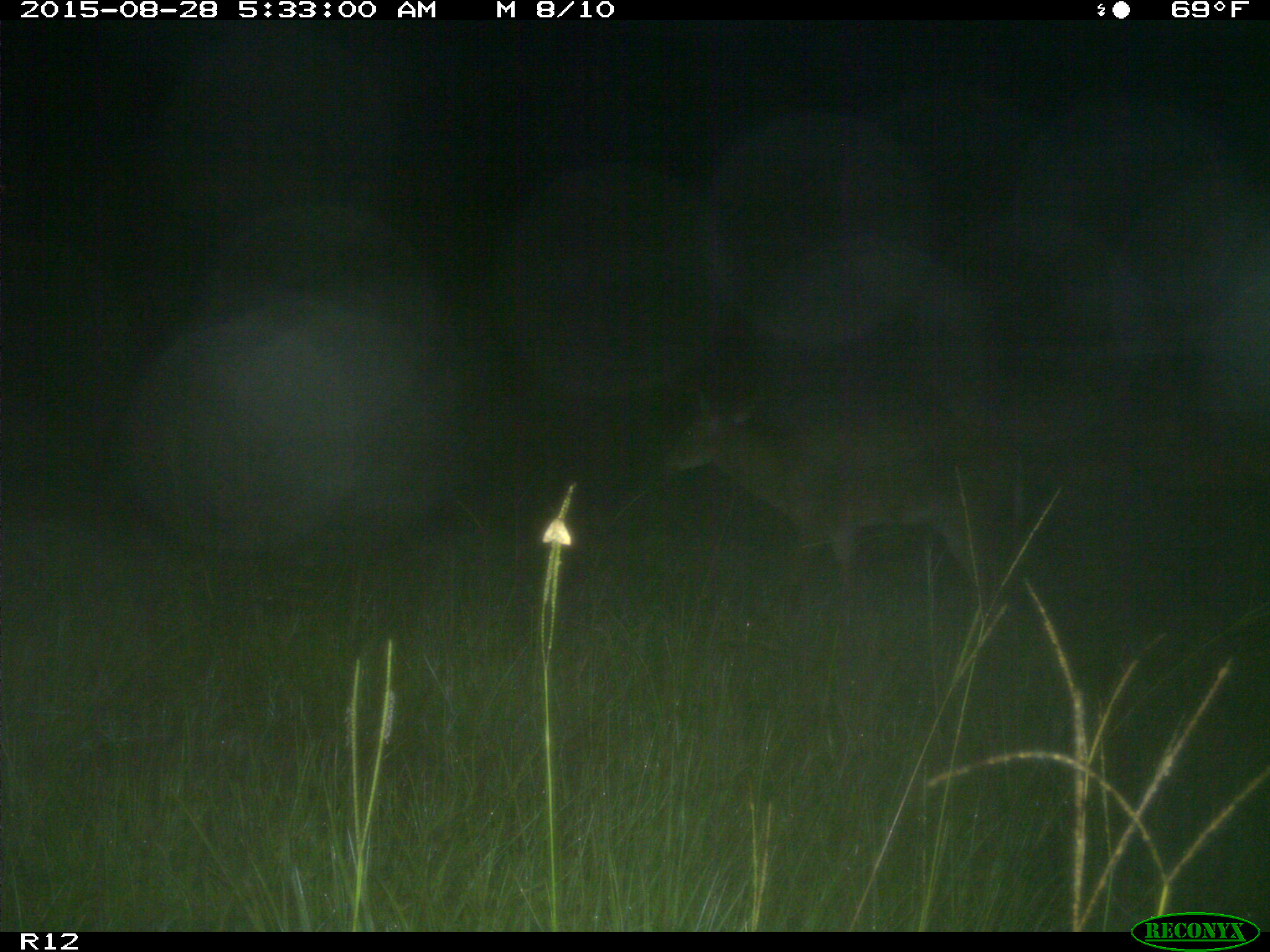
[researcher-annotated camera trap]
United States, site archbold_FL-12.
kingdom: Animalia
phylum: Chordata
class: Mammalia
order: Artiodactyla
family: Cervidae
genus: Odocoileus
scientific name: Odocoileus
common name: deer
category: unidentified deer